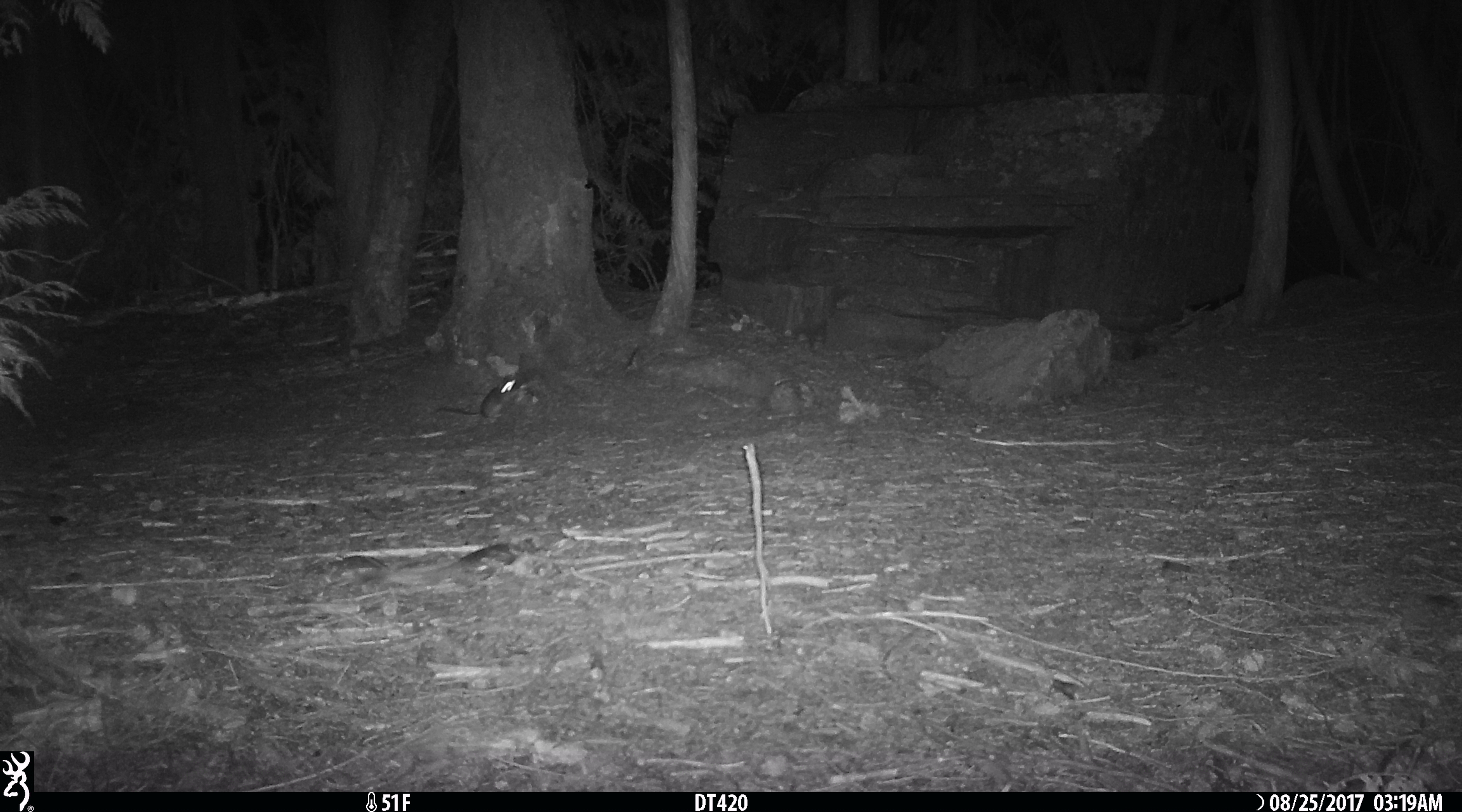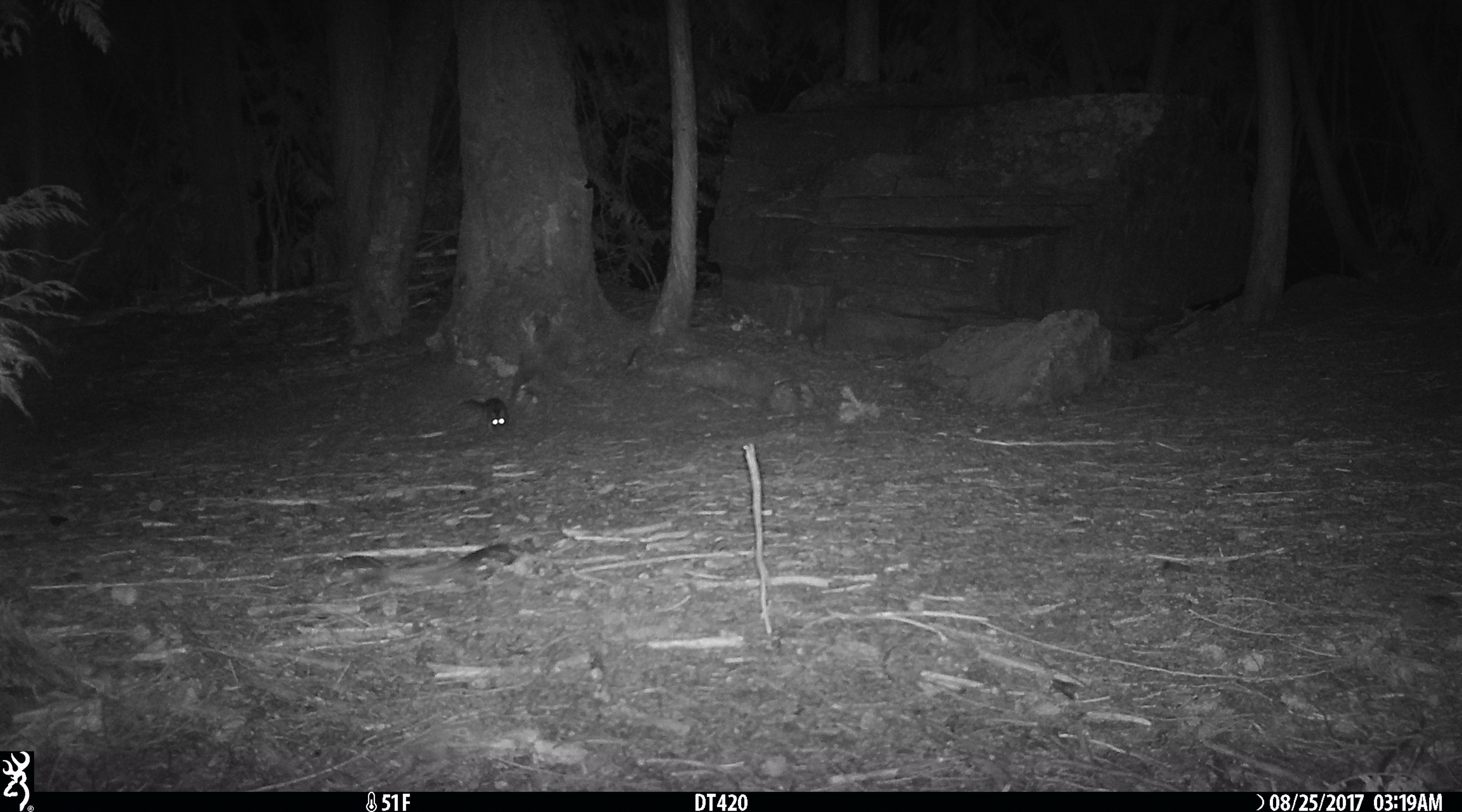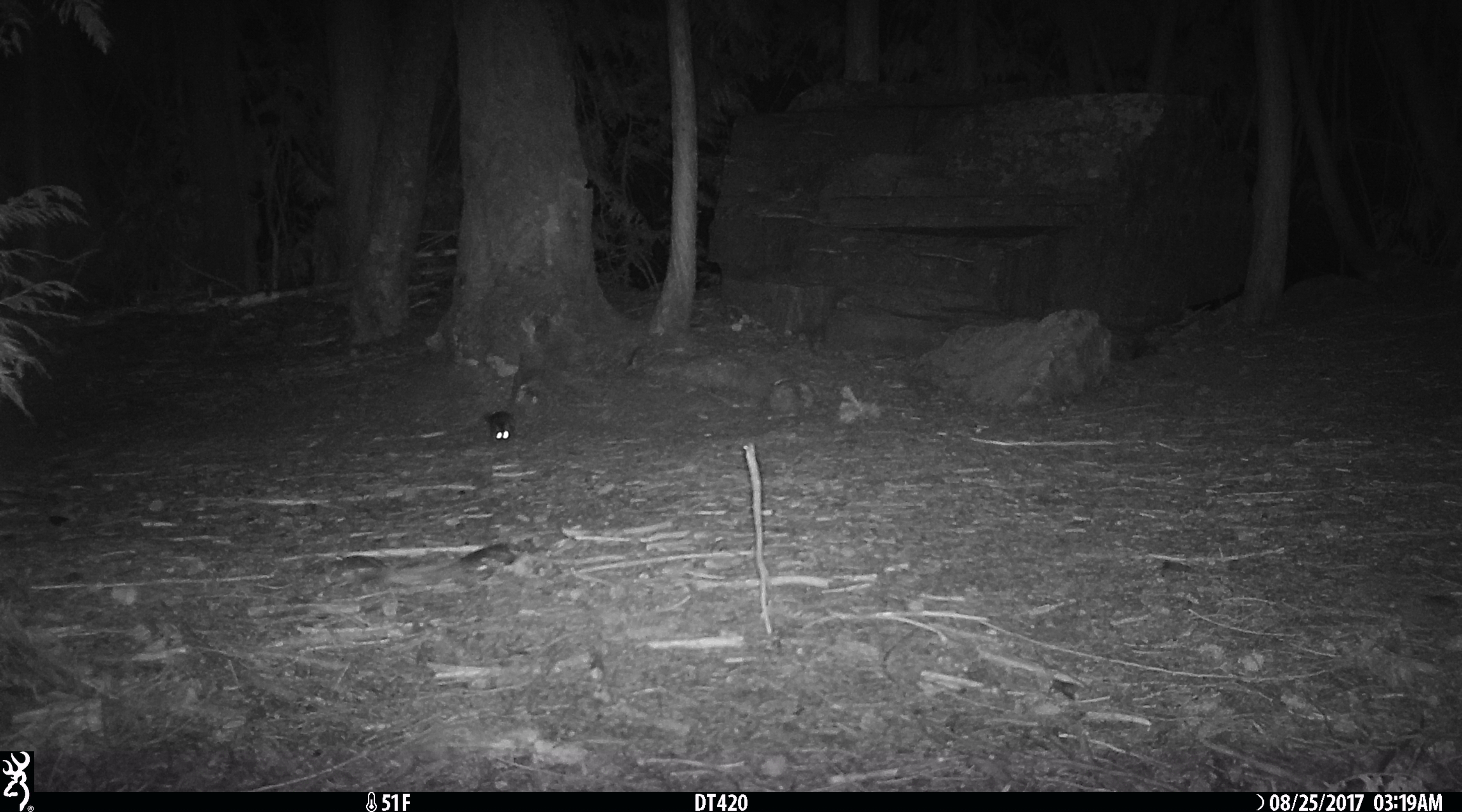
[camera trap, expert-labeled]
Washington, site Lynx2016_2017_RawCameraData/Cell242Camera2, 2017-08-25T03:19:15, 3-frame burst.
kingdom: Animalia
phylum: Chordata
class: Mammalia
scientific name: Mammalia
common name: small mammal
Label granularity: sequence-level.